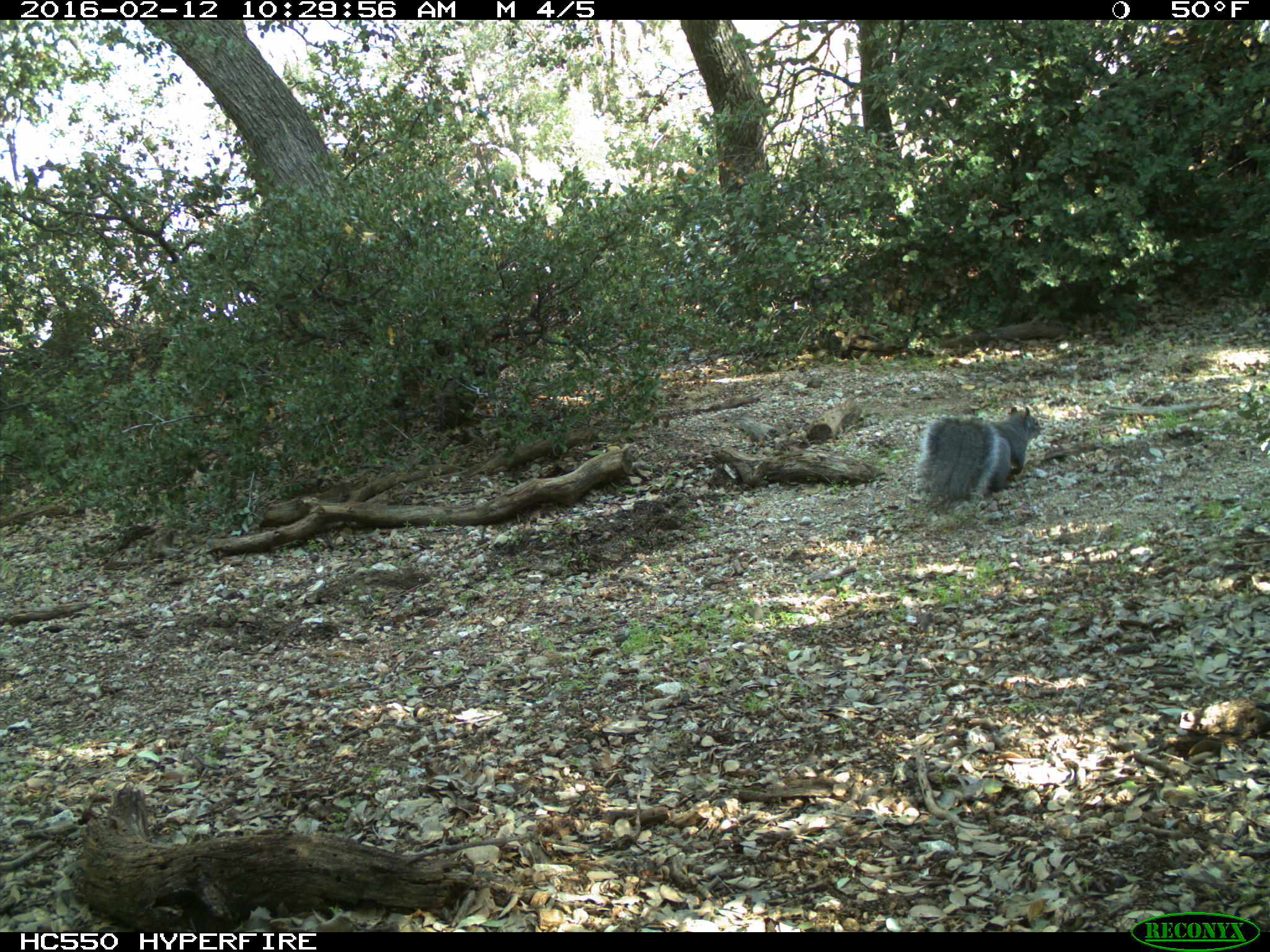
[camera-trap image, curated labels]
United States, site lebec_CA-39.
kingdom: Animalia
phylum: Chordata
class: Mammalia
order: Rodentia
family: Sciuridae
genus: Sciurus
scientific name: Sciurus carolinensis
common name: eastern gray squirrel